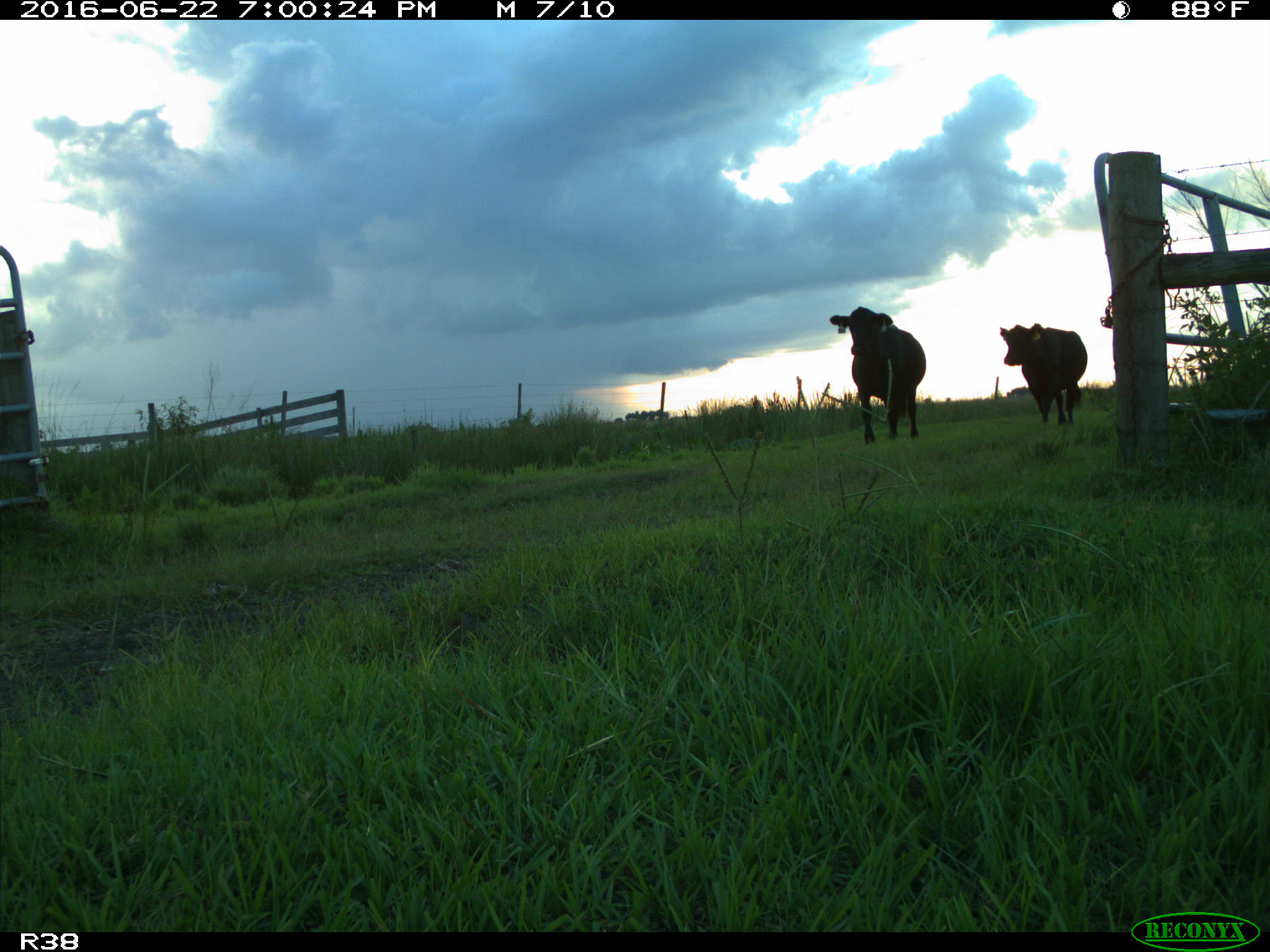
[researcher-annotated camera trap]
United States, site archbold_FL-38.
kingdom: Animalia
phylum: Chordata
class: Mammalia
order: Artiodactyla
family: Bovidae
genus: Bos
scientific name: Bos taurus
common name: domestic cow